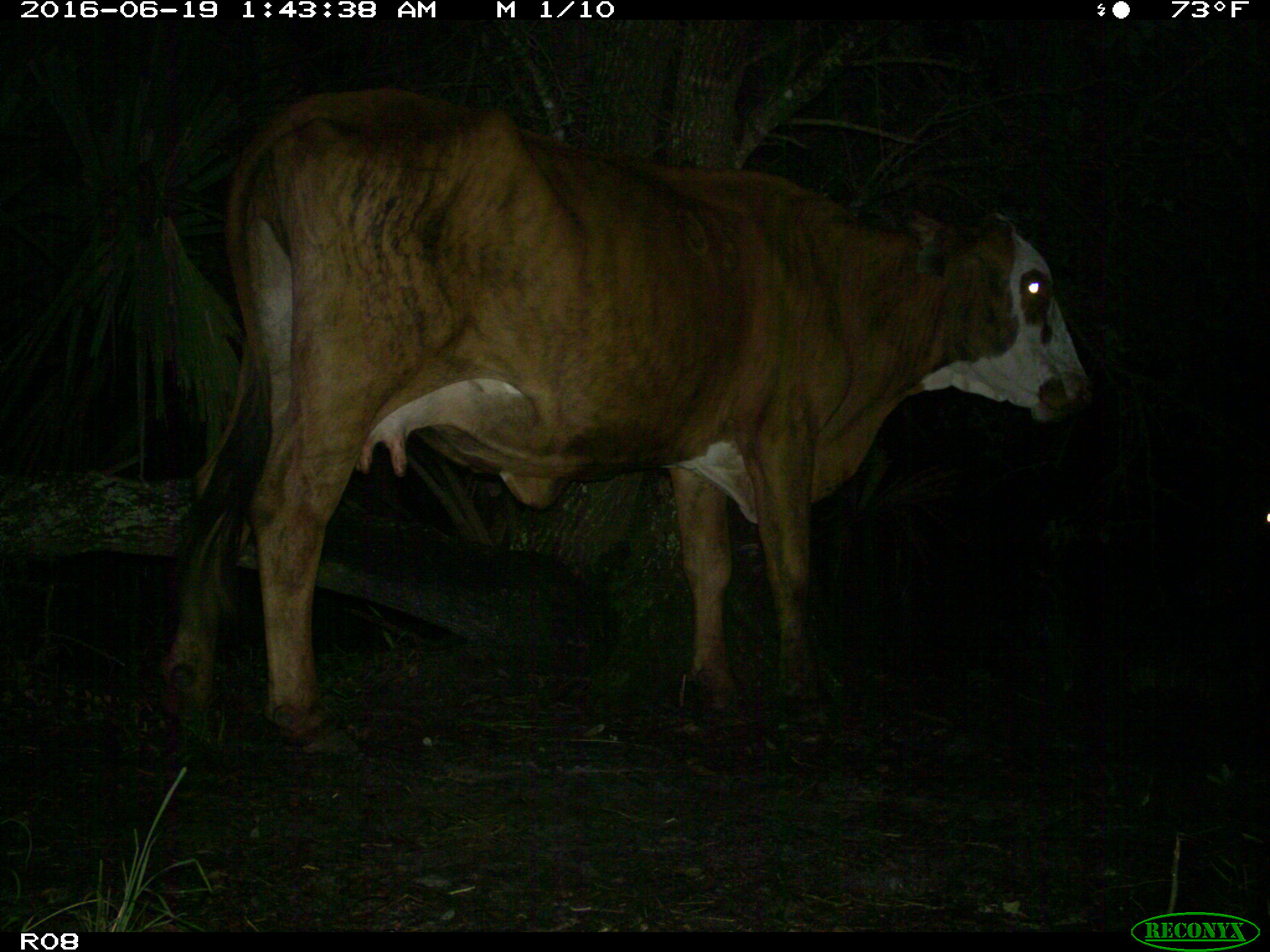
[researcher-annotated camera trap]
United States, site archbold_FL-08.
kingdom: Animalia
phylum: Chordata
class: Mammalia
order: Artiodactyla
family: Bovidae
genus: Bos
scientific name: Bos taurus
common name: domestic cow